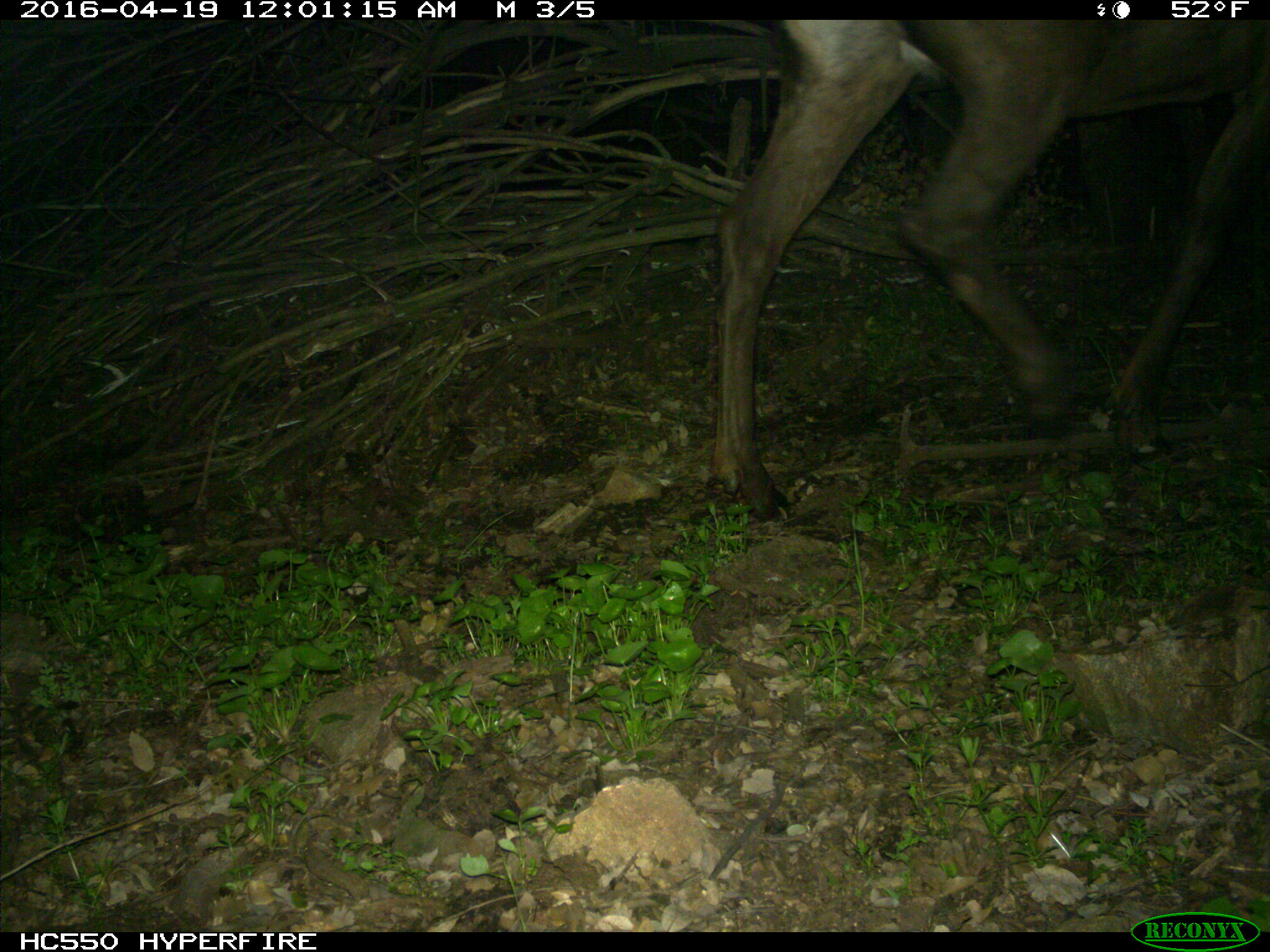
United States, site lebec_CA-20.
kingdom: Animalia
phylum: Chordata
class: Mammalia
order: Artiodactyla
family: Cervidae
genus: Cervus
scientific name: Cervus canadensis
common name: elk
Cervus canadensis (elk).